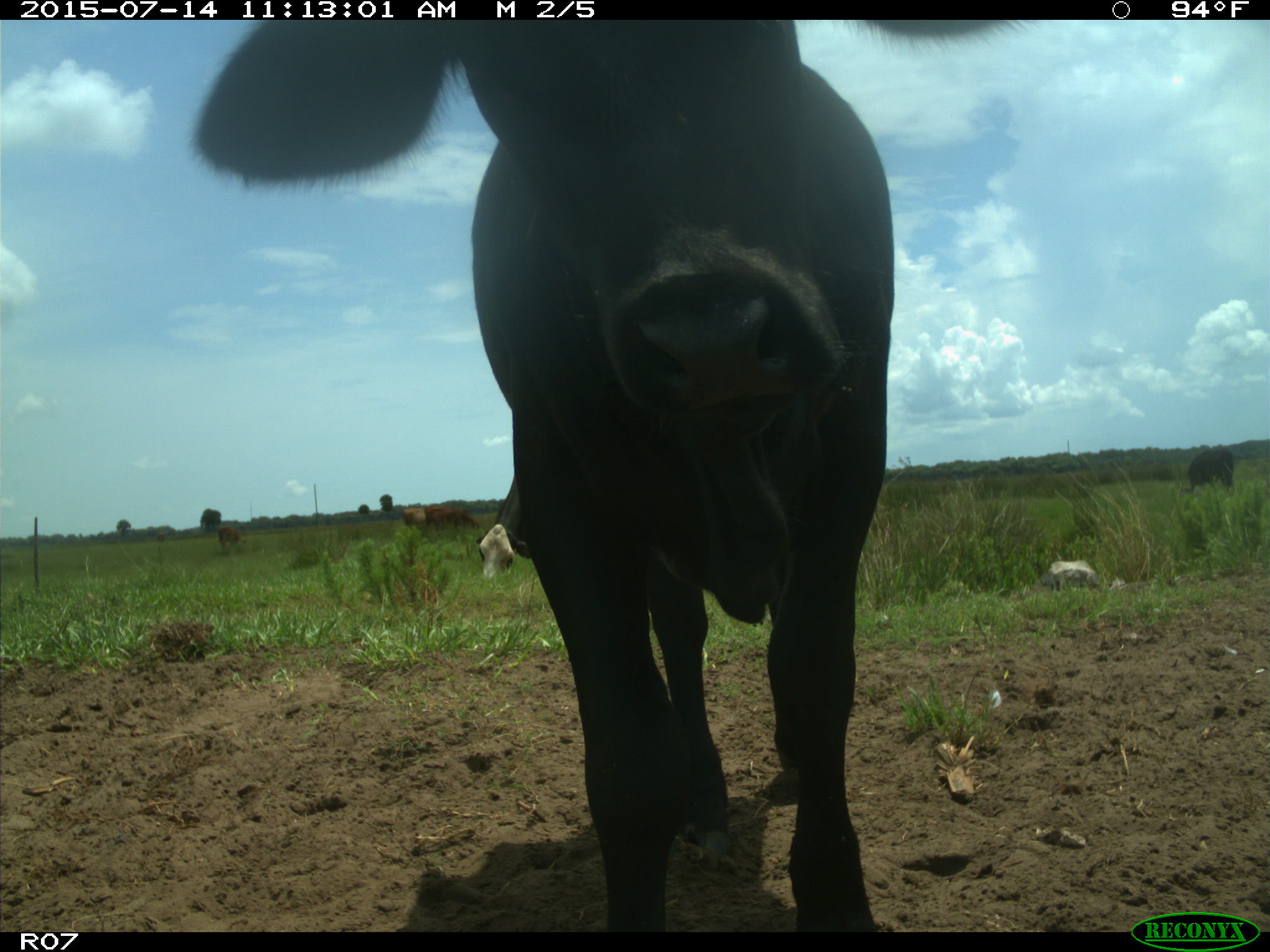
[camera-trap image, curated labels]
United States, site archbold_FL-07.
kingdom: Animalia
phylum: Chordata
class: Mammalia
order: Artiodactyla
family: Bovidae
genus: Bos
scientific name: Bos taurus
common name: domestic cow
Bos taurus (domestic cow).